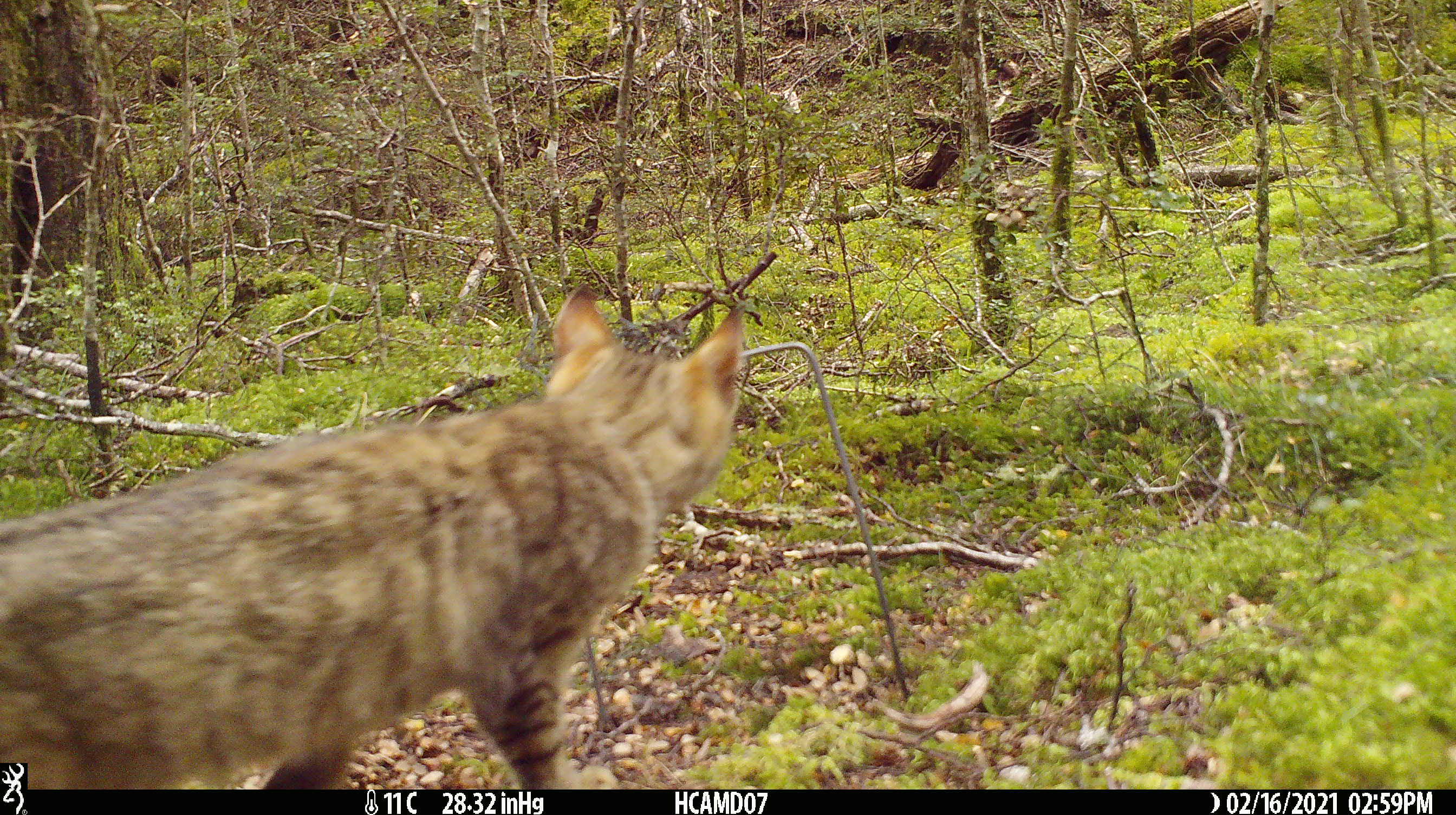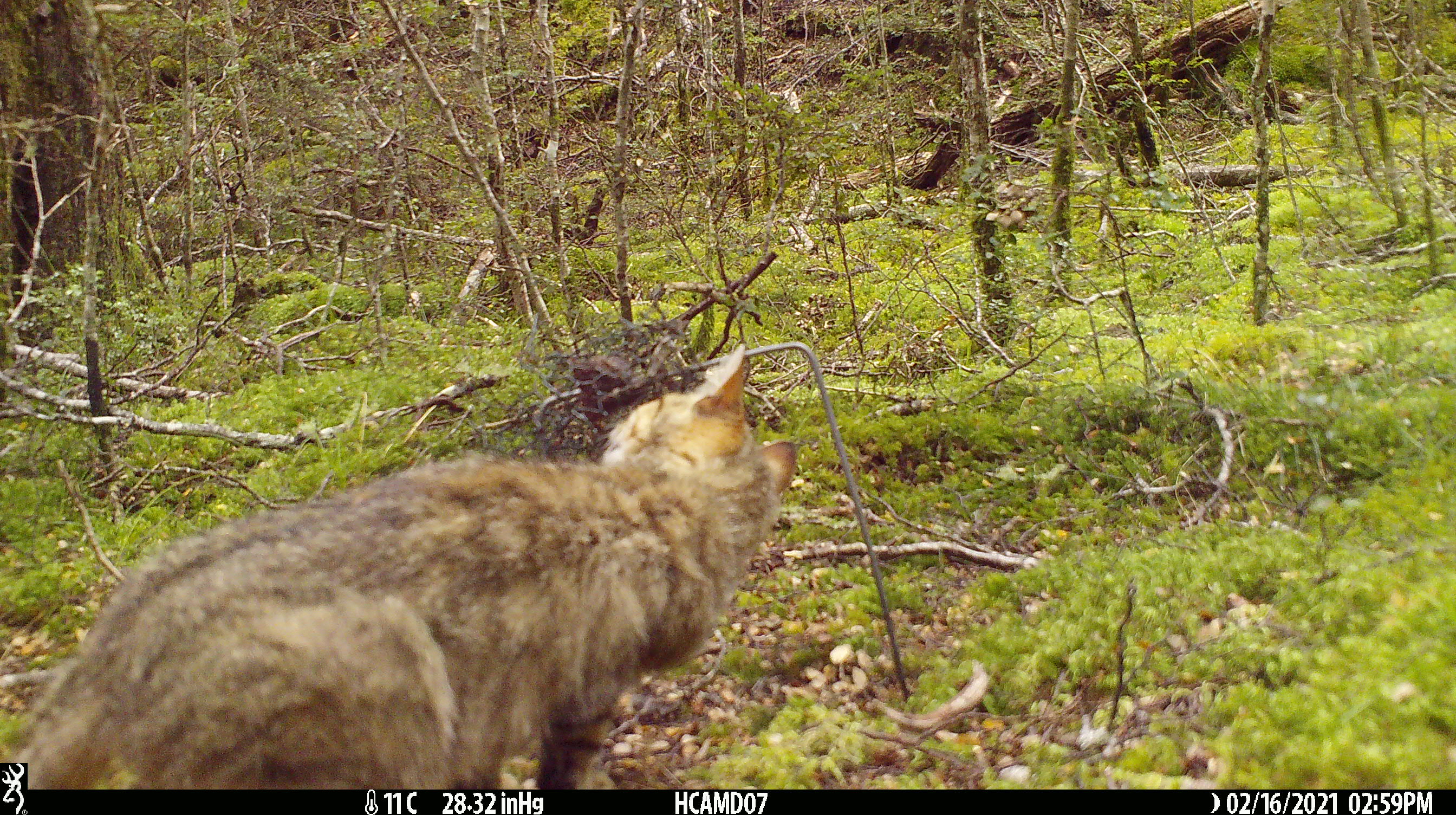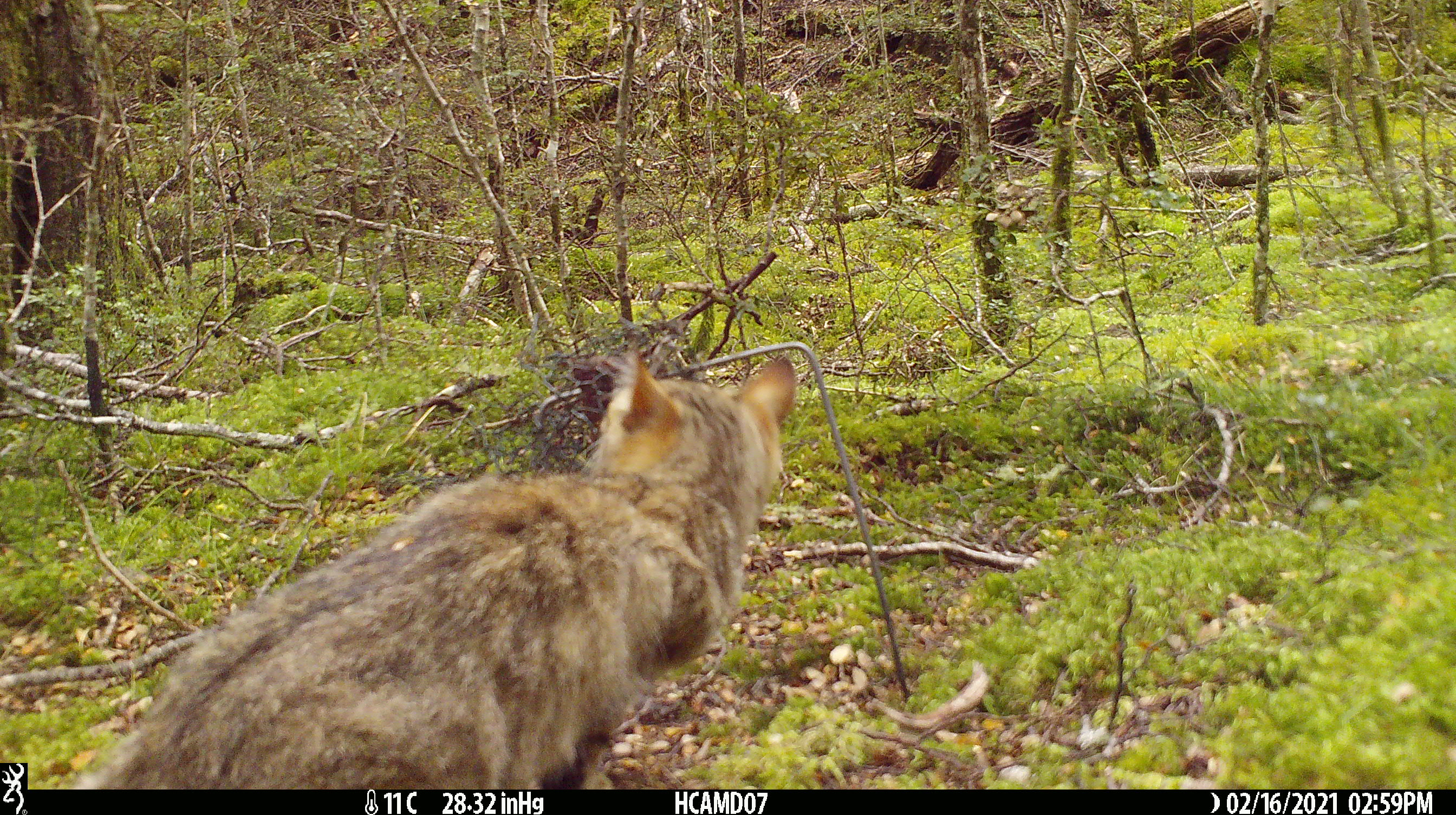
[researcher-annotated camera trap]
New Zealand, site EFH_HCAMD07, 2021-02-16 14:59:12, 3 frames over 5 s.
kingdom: Animalia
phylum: Chordata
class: Mammalia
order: Carnivora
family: Felidae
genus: Felis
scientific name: Felis catus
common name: domestic cat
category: cat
Cat (domestic cat) (Felis catus).